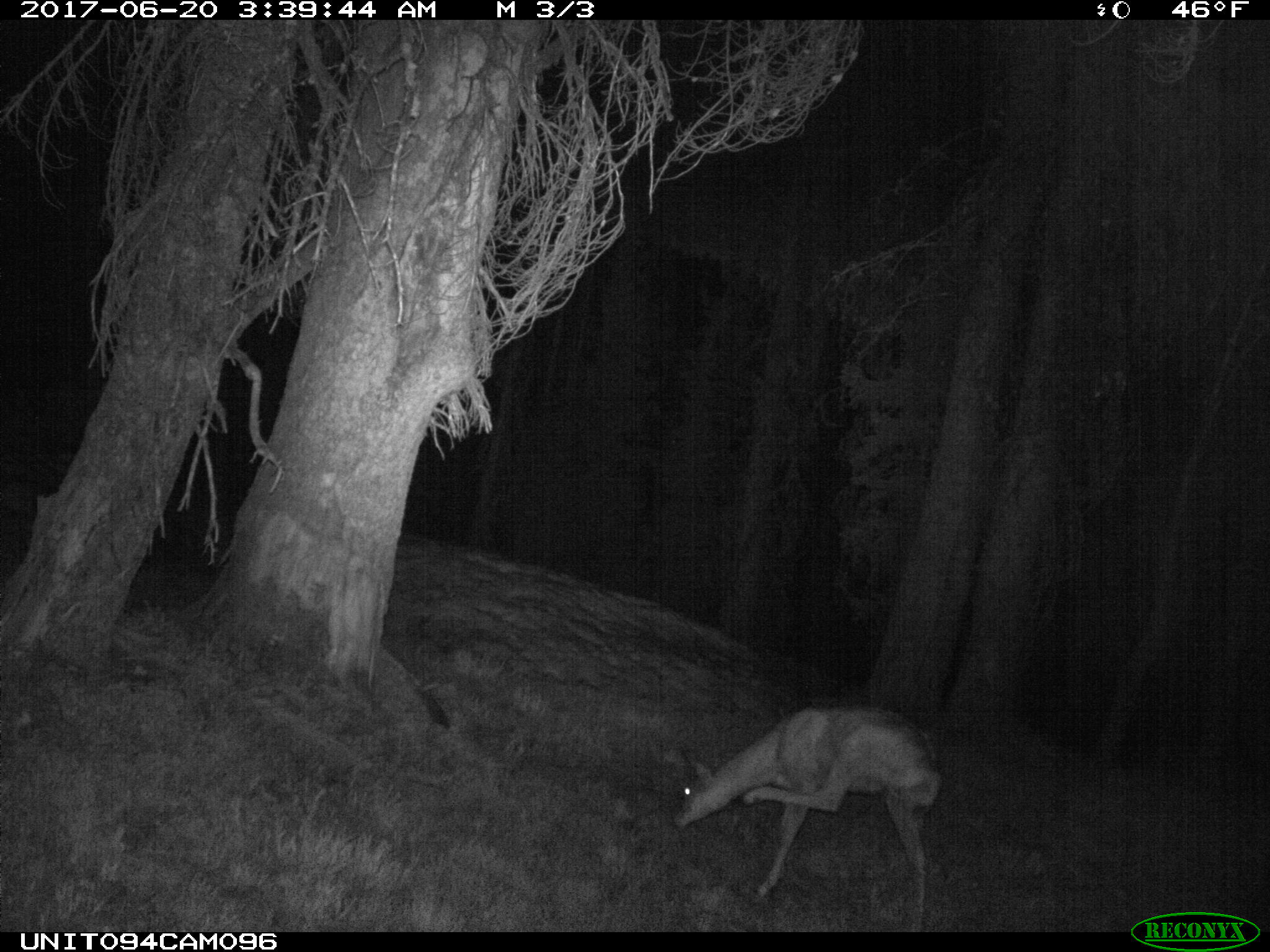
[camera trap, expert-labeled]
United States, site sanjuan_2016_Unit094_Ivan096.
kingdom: Animalia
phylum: Chordata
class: Mammalia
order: Artiodactyla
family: Cervidae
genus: Odocoileus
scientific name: Odocoileus hemionus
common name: mule deer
Odocoileus hemionus (mule deer).